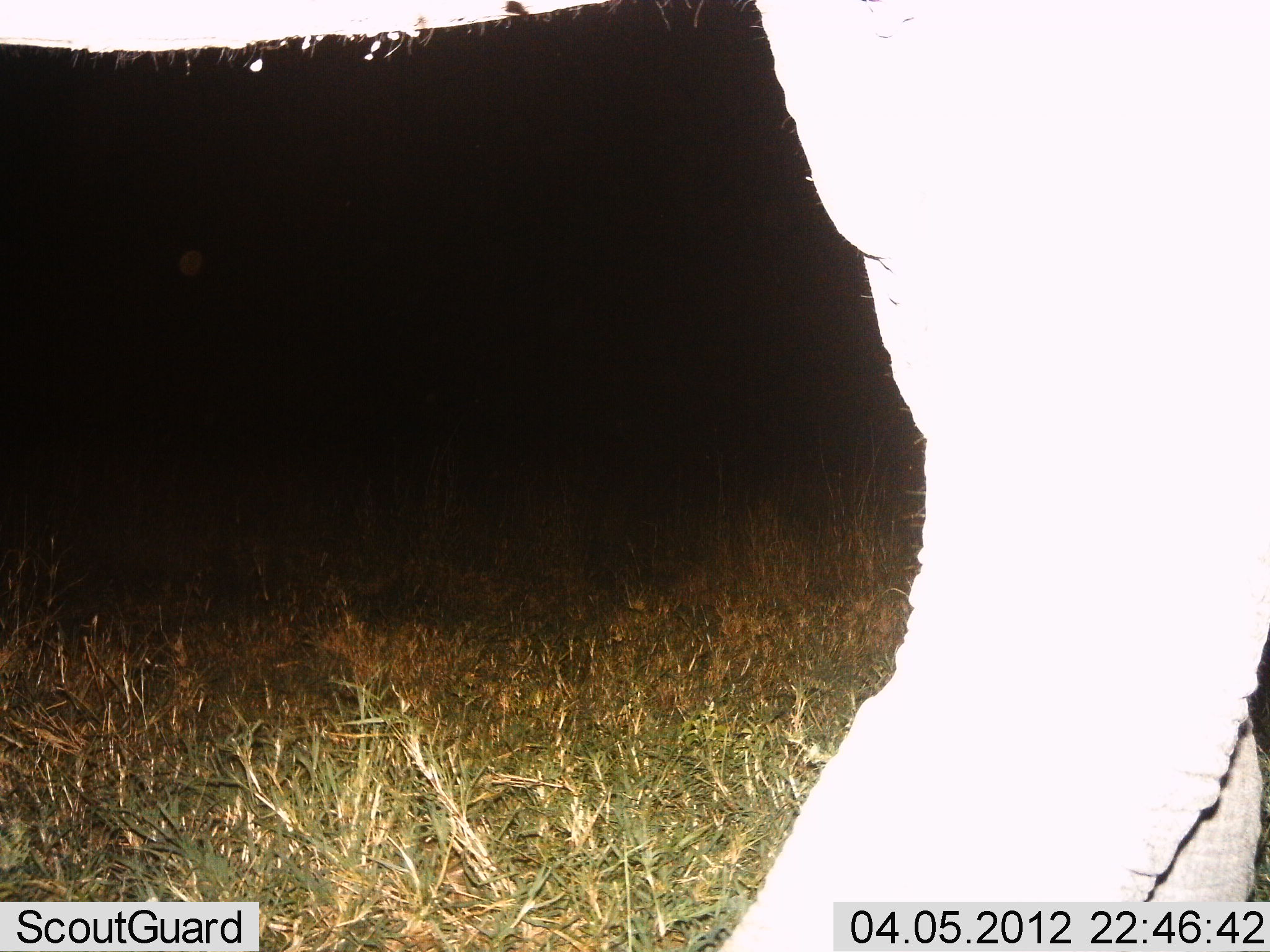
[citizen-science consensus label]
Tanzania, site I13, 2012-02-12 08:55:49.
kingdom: Animalia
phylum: Chordata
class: Mammalia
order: Proboscidea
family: Elephantidae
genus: Loxodonta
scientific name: Loxodonta africana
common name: african bush elephant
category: elephant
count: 1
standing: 57%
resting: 0%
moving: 43%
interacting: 0%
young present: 0%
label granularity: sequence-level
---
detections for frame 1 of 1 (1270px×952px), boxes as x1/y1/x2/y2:
animal: 1/1/1269/952